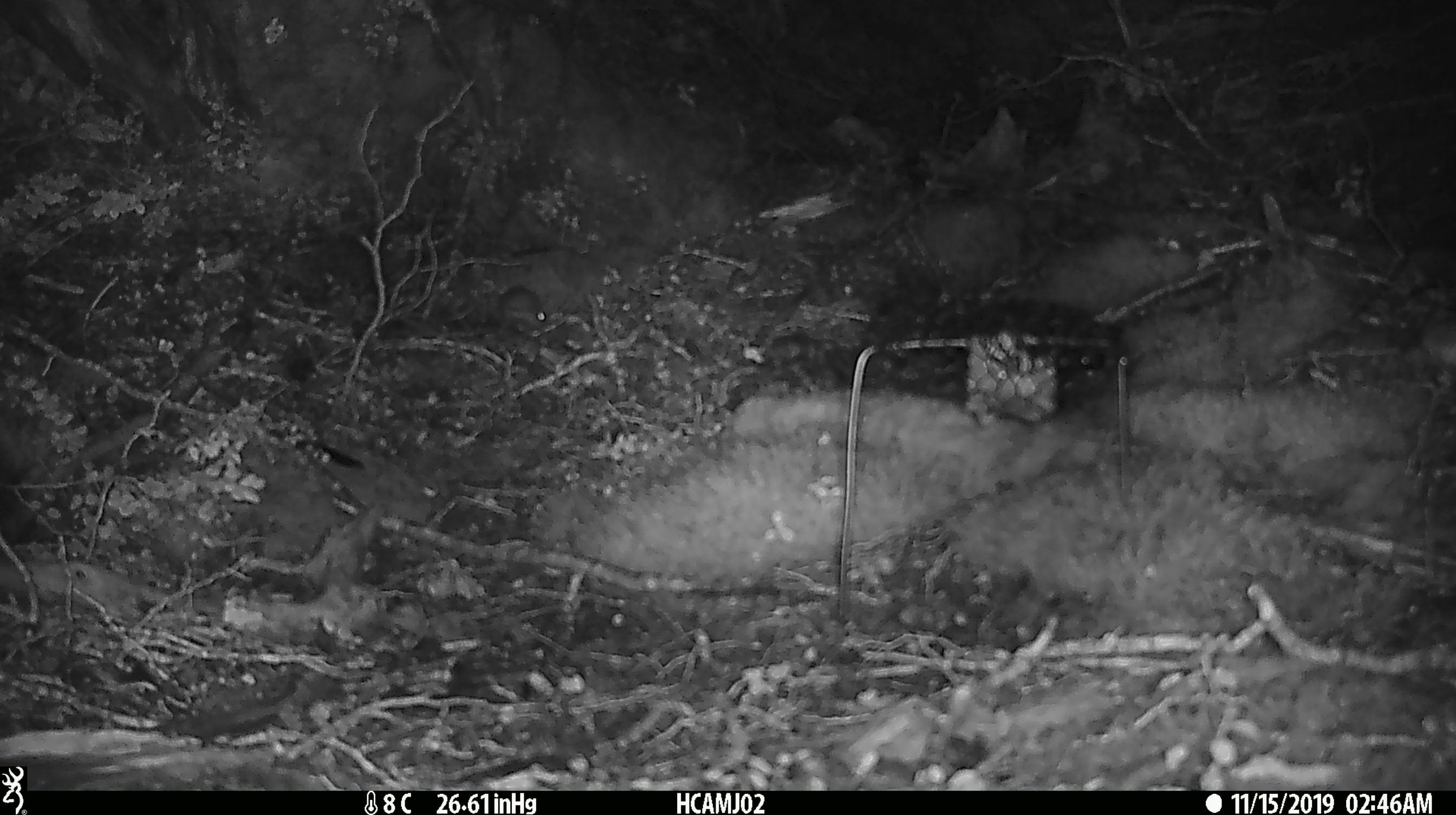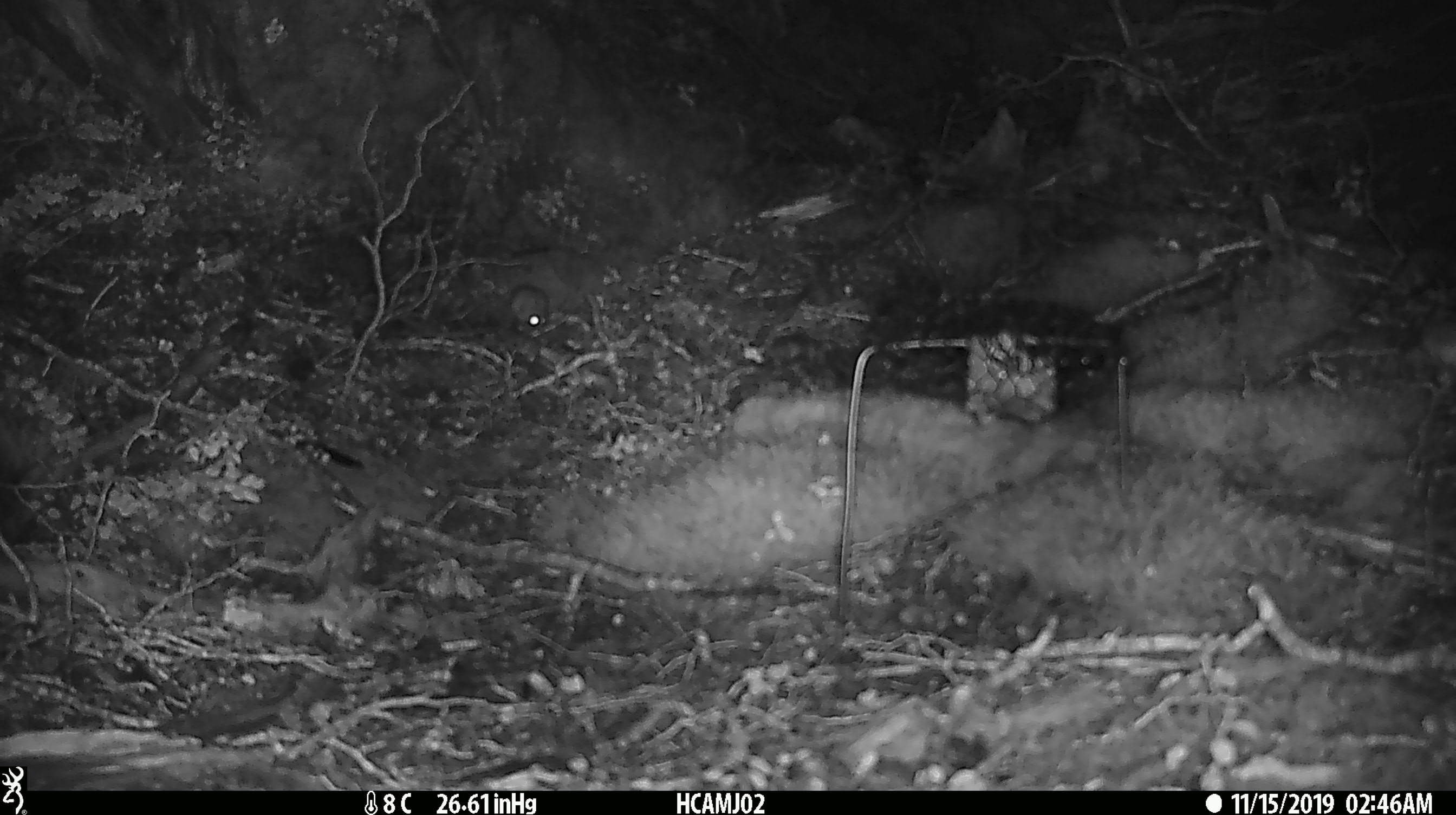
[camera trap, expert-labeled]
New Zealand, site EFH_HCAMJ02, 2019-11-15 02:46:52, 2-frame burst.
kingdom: Animalia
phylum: Chordata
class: Mammalia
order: Rodentia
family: Muridae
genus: Mus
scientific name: Mus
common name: mouse